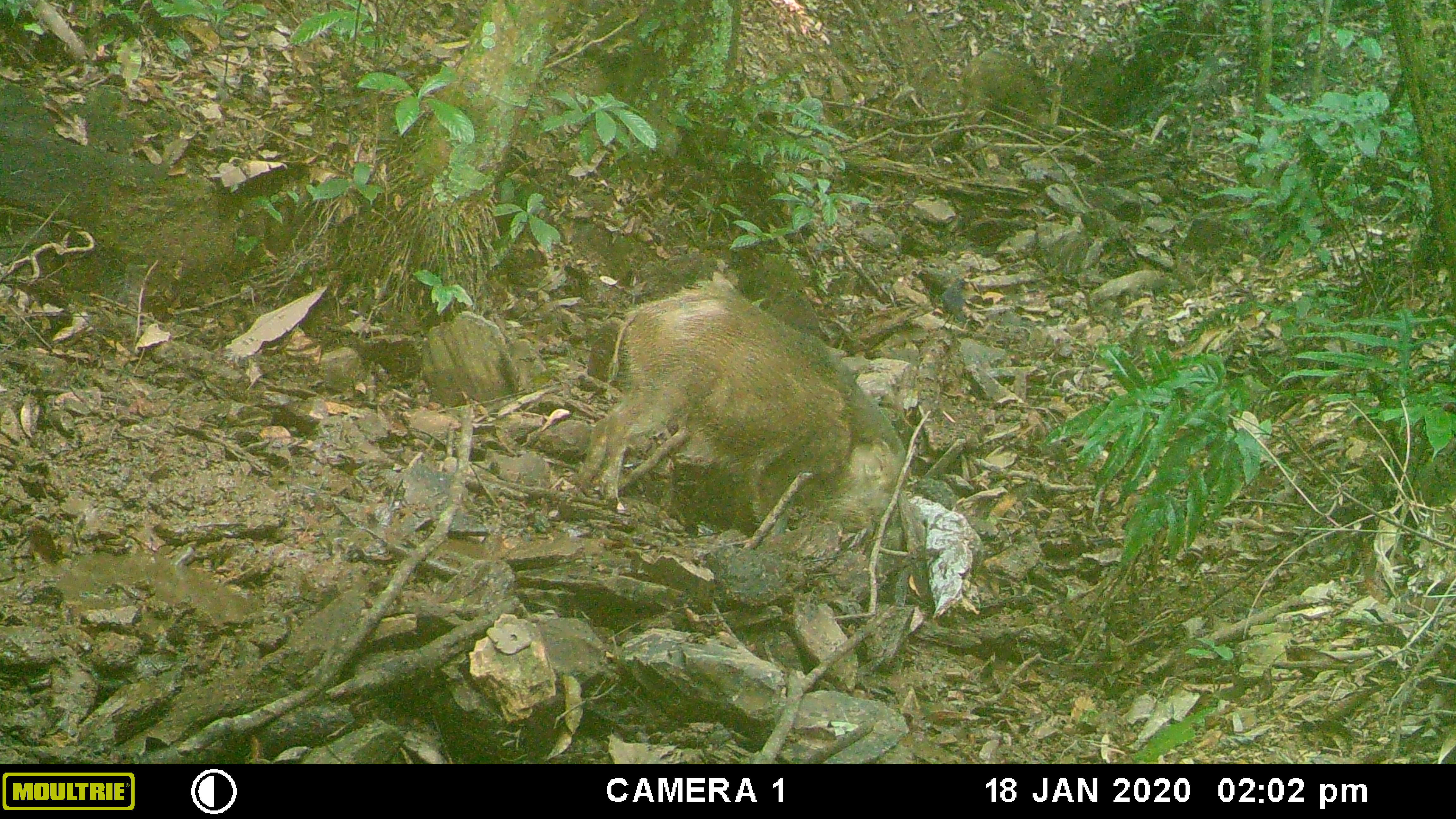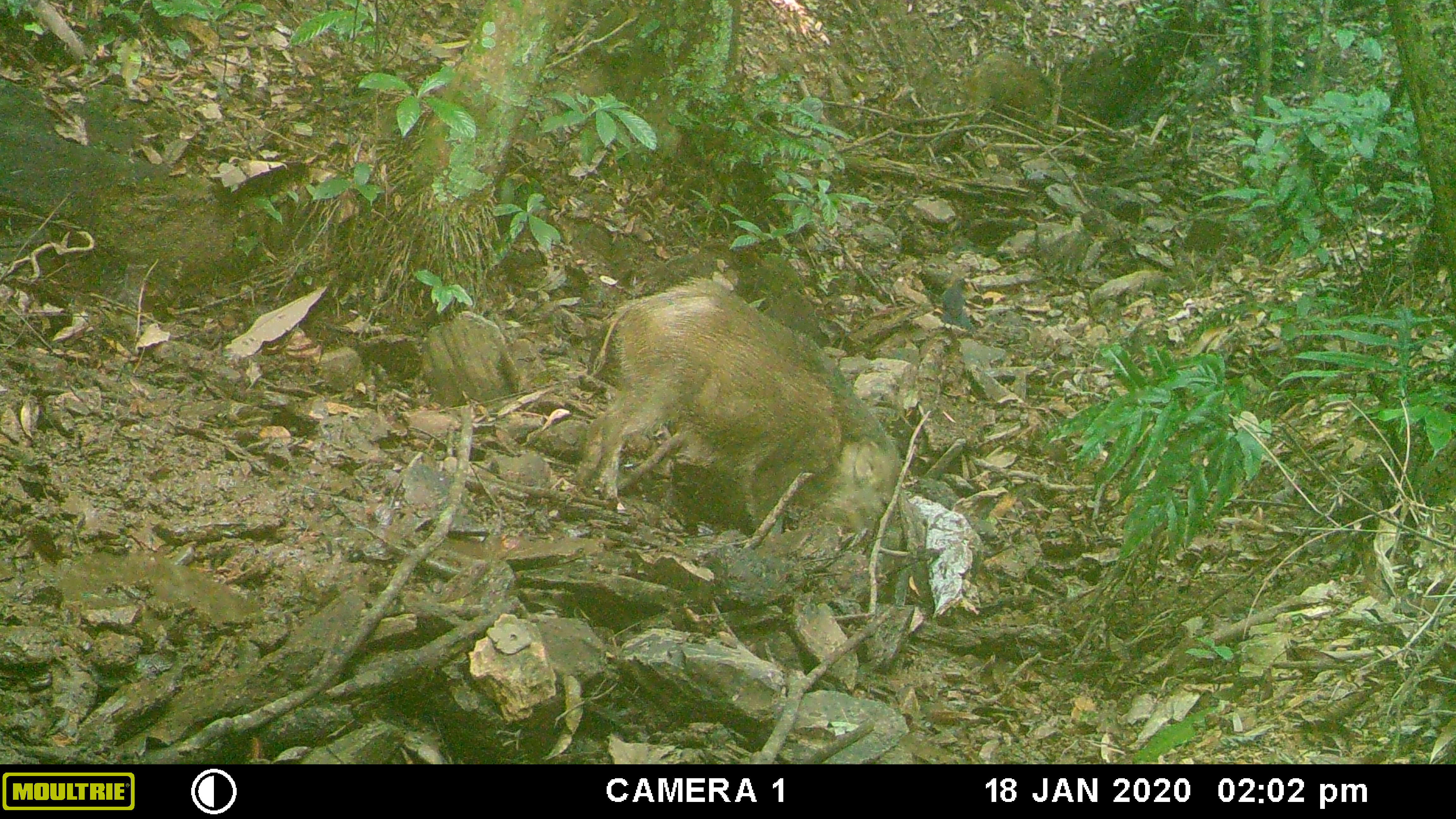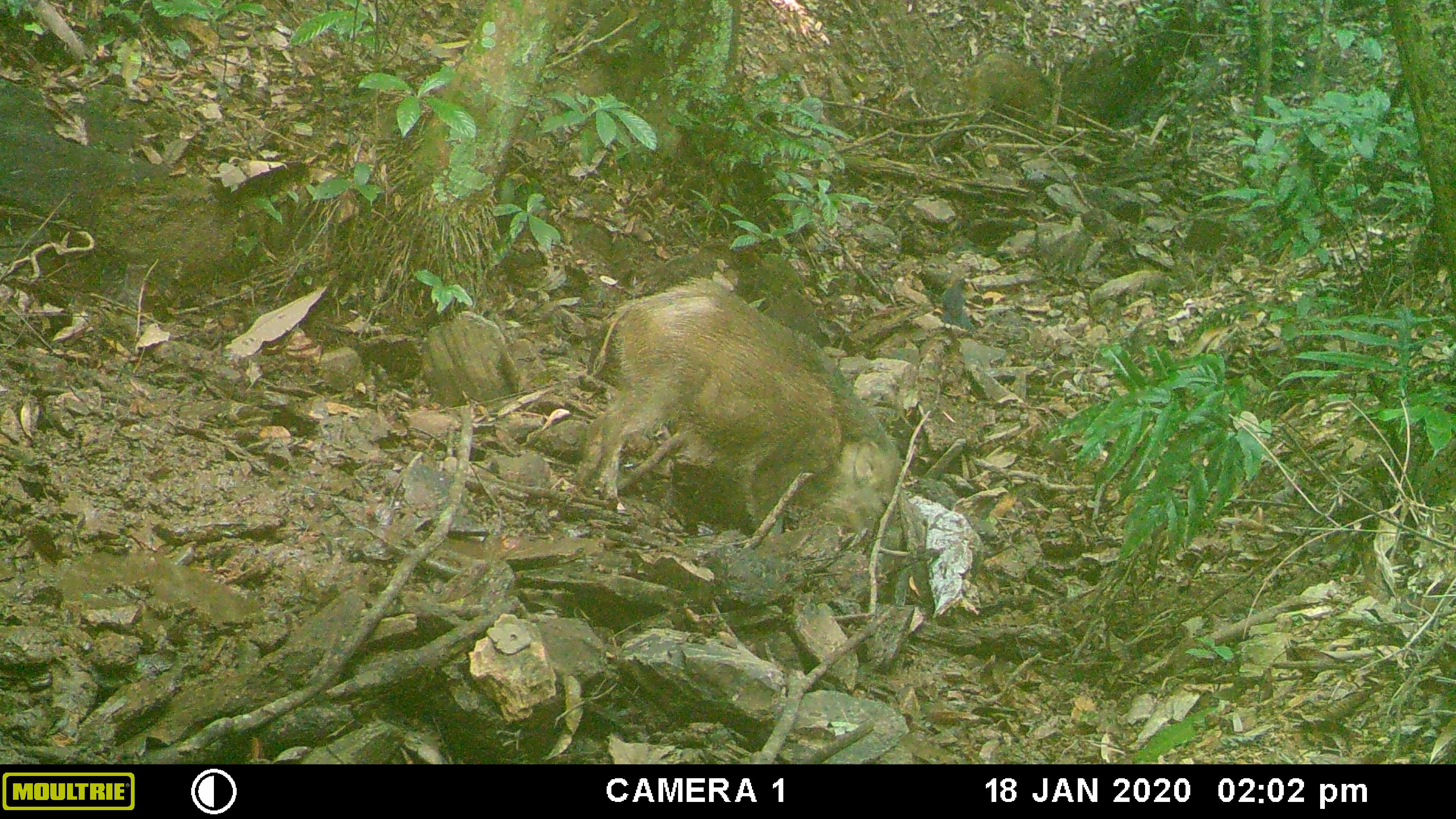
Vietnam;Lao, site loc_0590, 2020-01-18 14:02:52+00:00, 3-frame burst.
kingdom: Animalia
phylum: Chordata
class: Mammalia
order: Artiodactyla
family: Suidae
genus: Sus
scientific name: Sus scrofa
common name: eurasian wild pig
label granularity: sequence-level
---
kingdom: Animalia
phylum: Chordata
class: Aves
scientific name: Aves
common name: bird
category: unidentified bird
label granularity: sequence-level